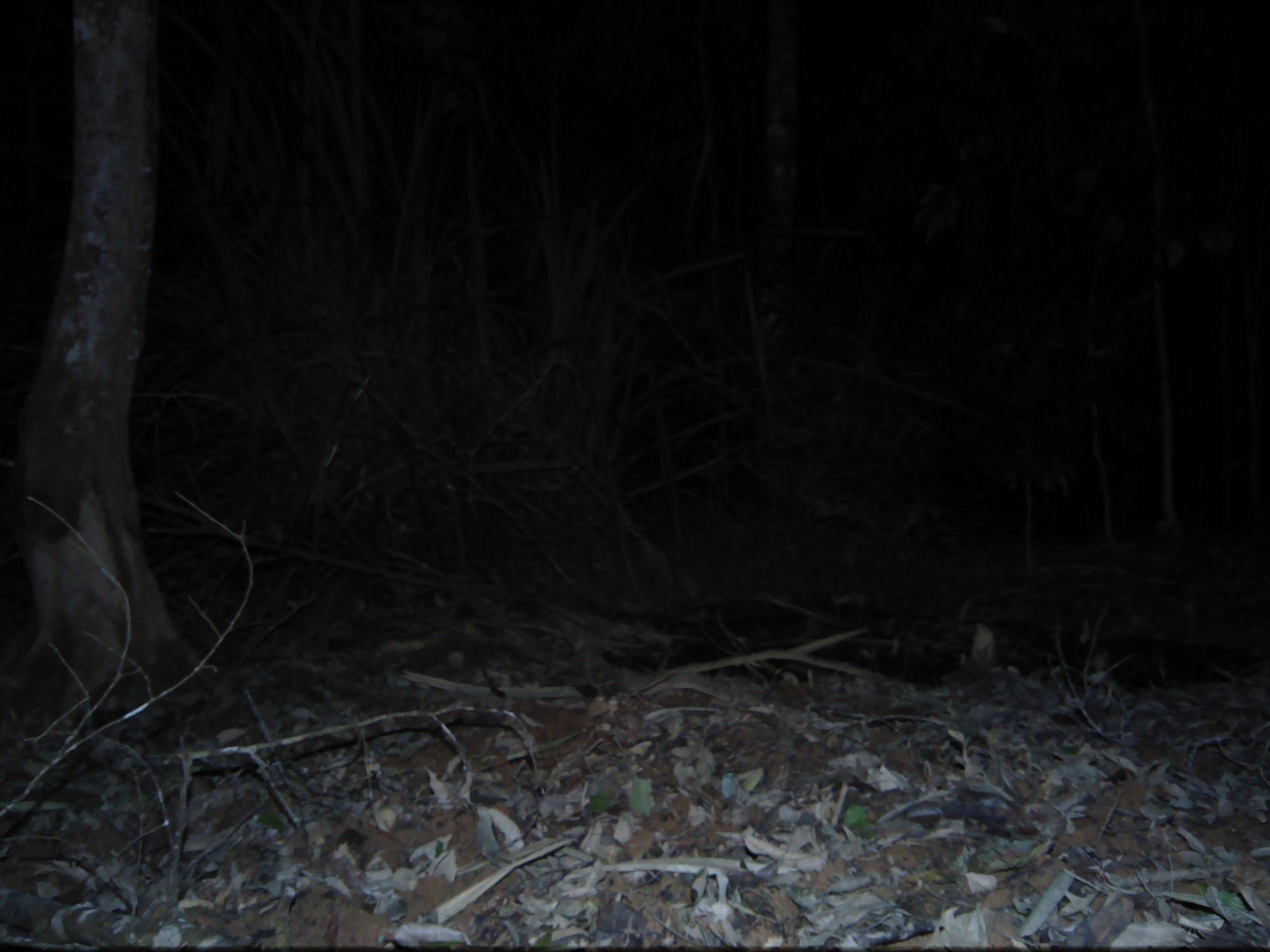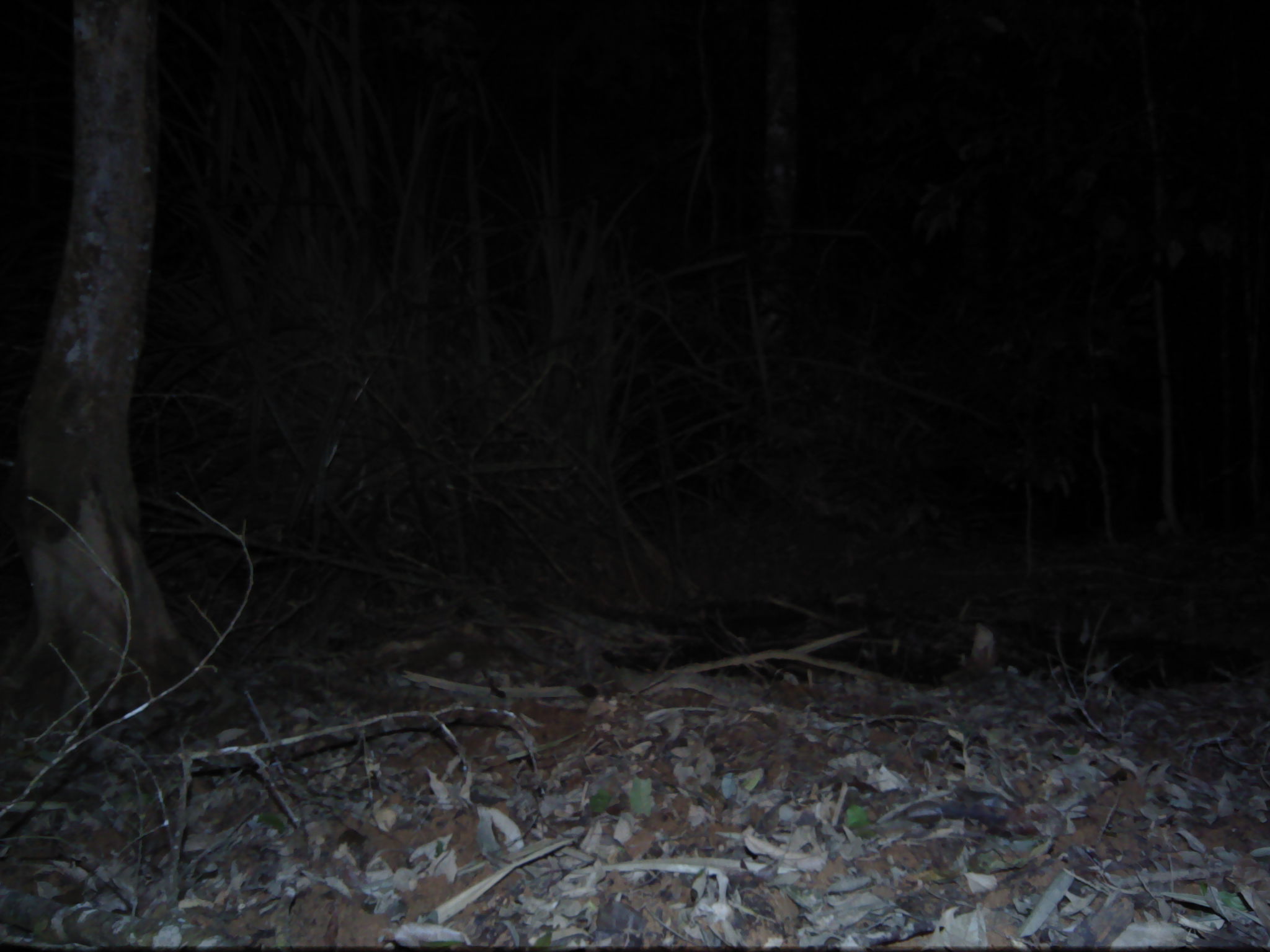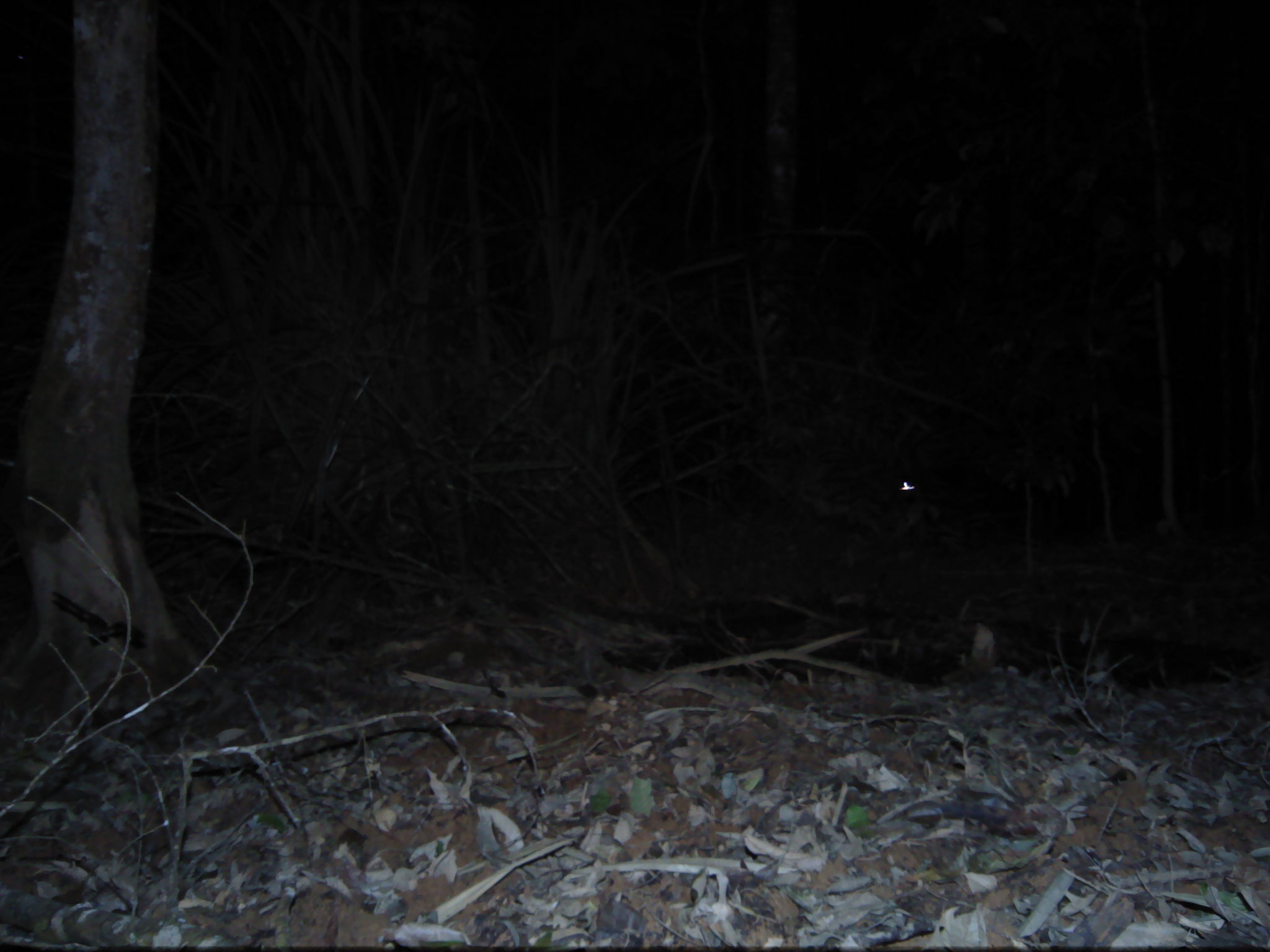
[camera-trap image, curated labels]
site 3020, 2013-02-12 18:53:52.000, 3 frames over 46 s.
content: unidentified animal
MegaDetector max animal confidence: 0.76